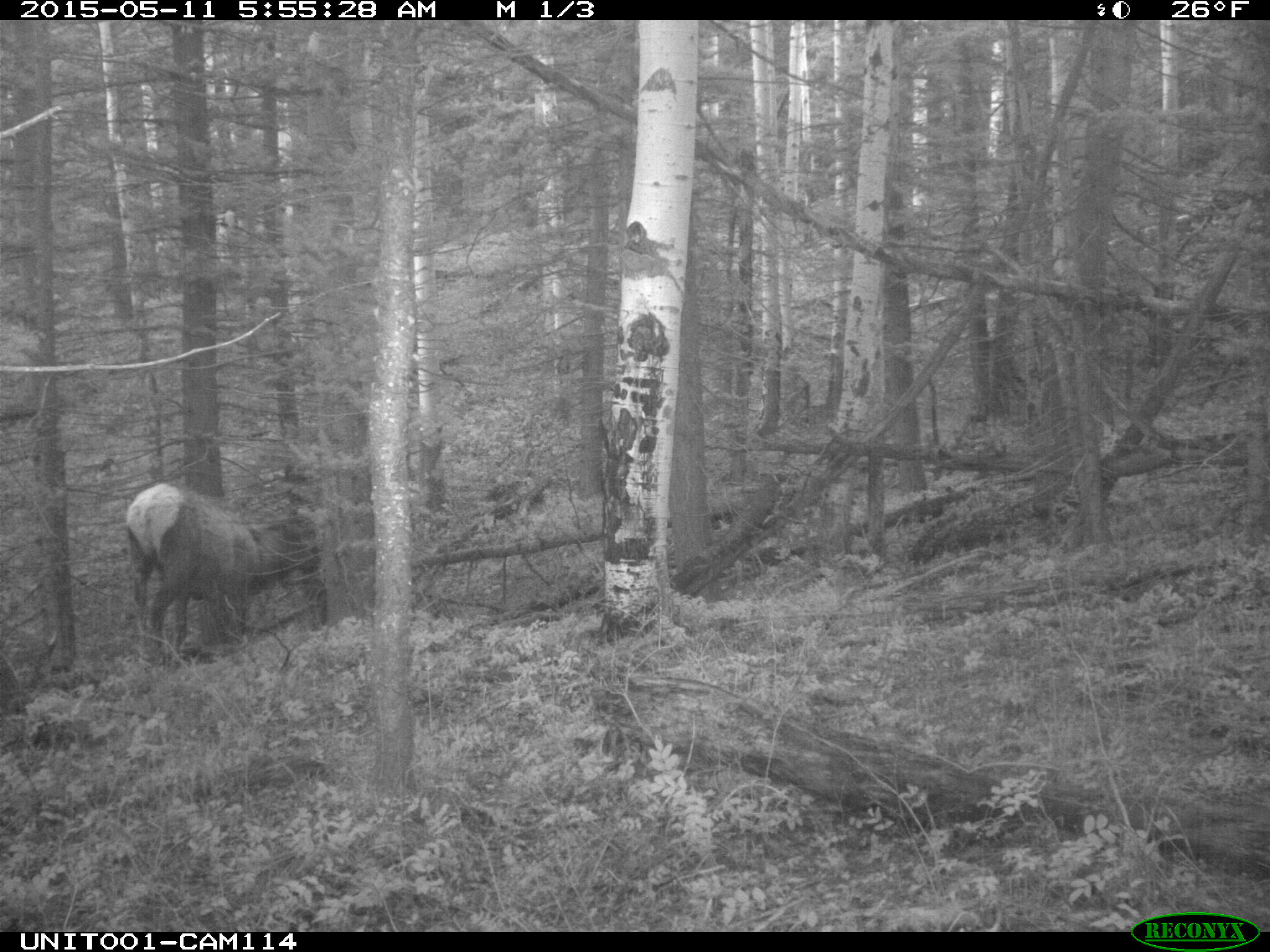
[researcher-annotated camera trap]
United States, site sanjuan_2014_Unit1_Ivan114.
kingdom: Animalia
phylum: Chordata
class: Mammalia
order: Artiodactyla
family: Cervidae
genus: Cervus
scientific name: Cervus elaphus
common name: red deer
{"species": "Cervus elaphus (red deer)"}